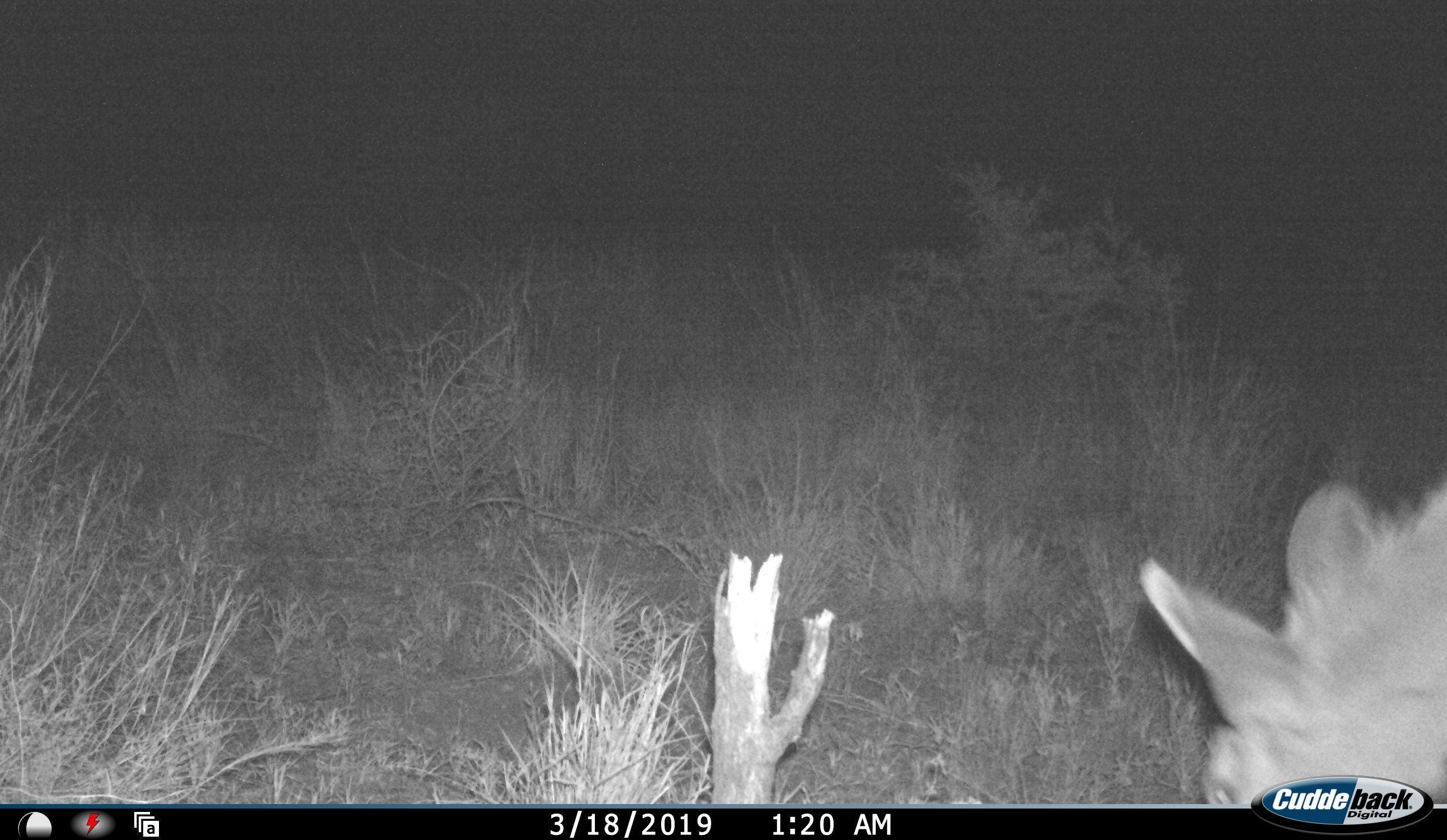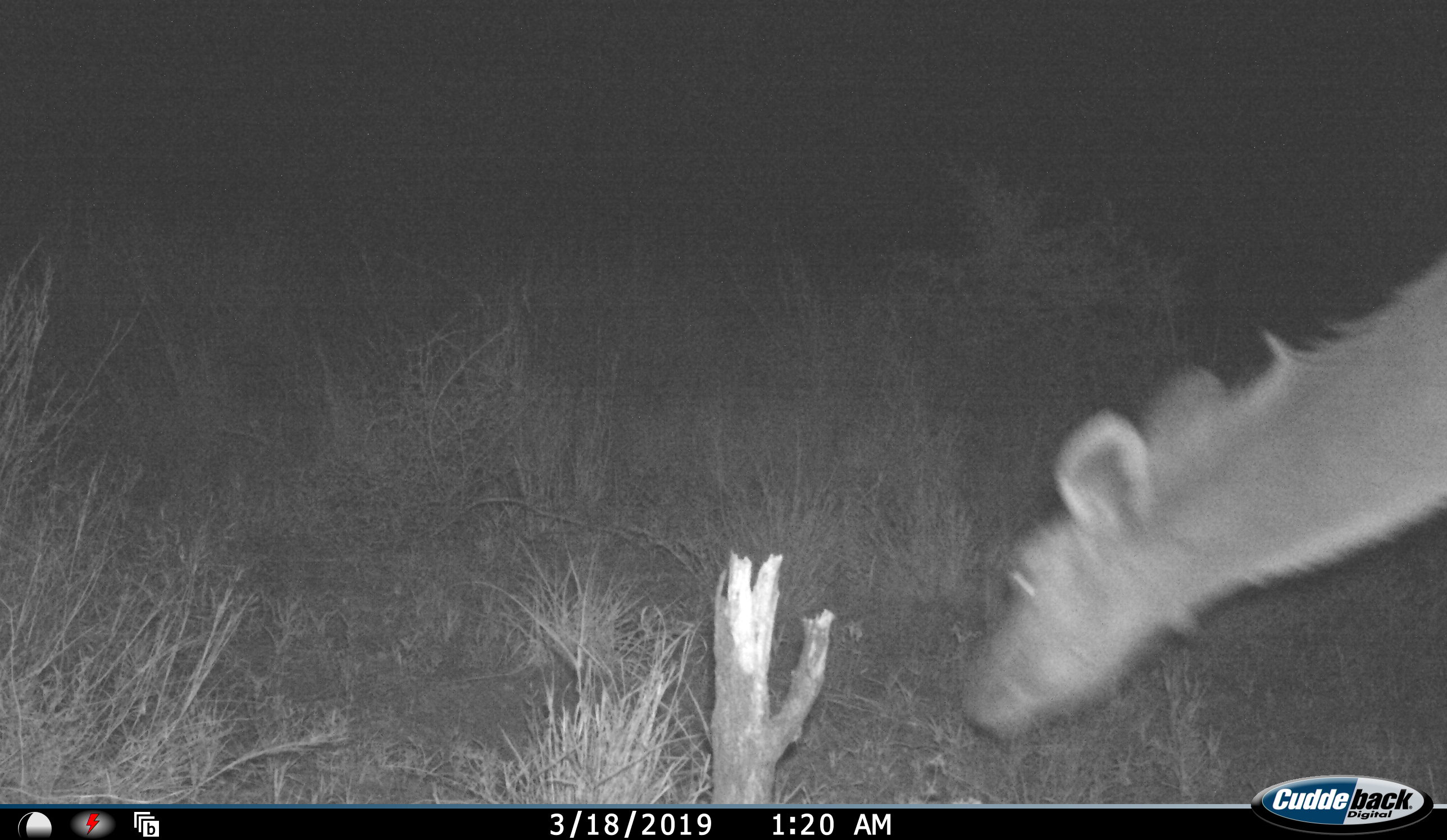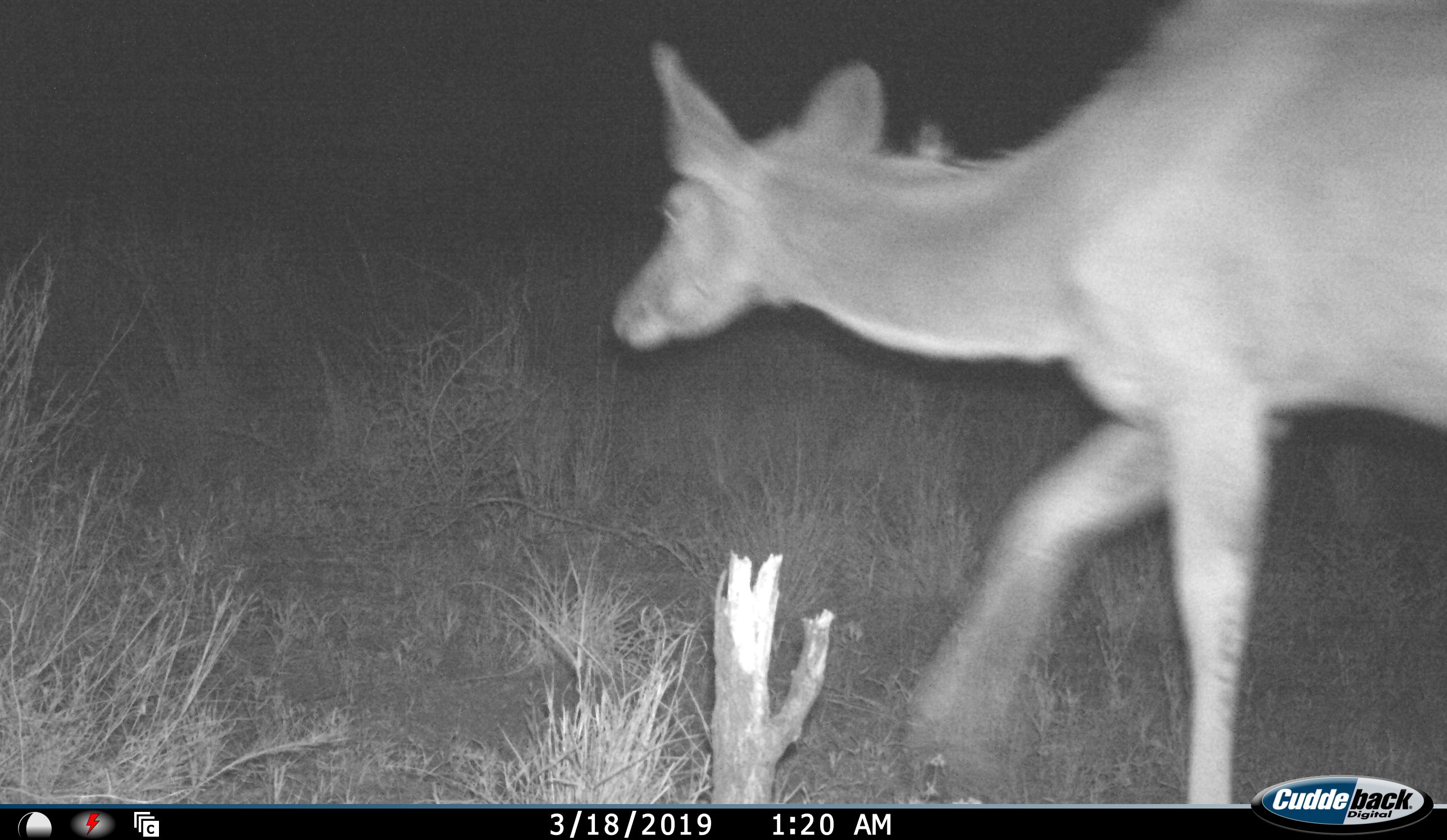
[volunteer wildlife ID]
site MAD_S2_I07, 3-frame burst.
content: unidentified animal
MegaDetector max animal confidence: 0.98